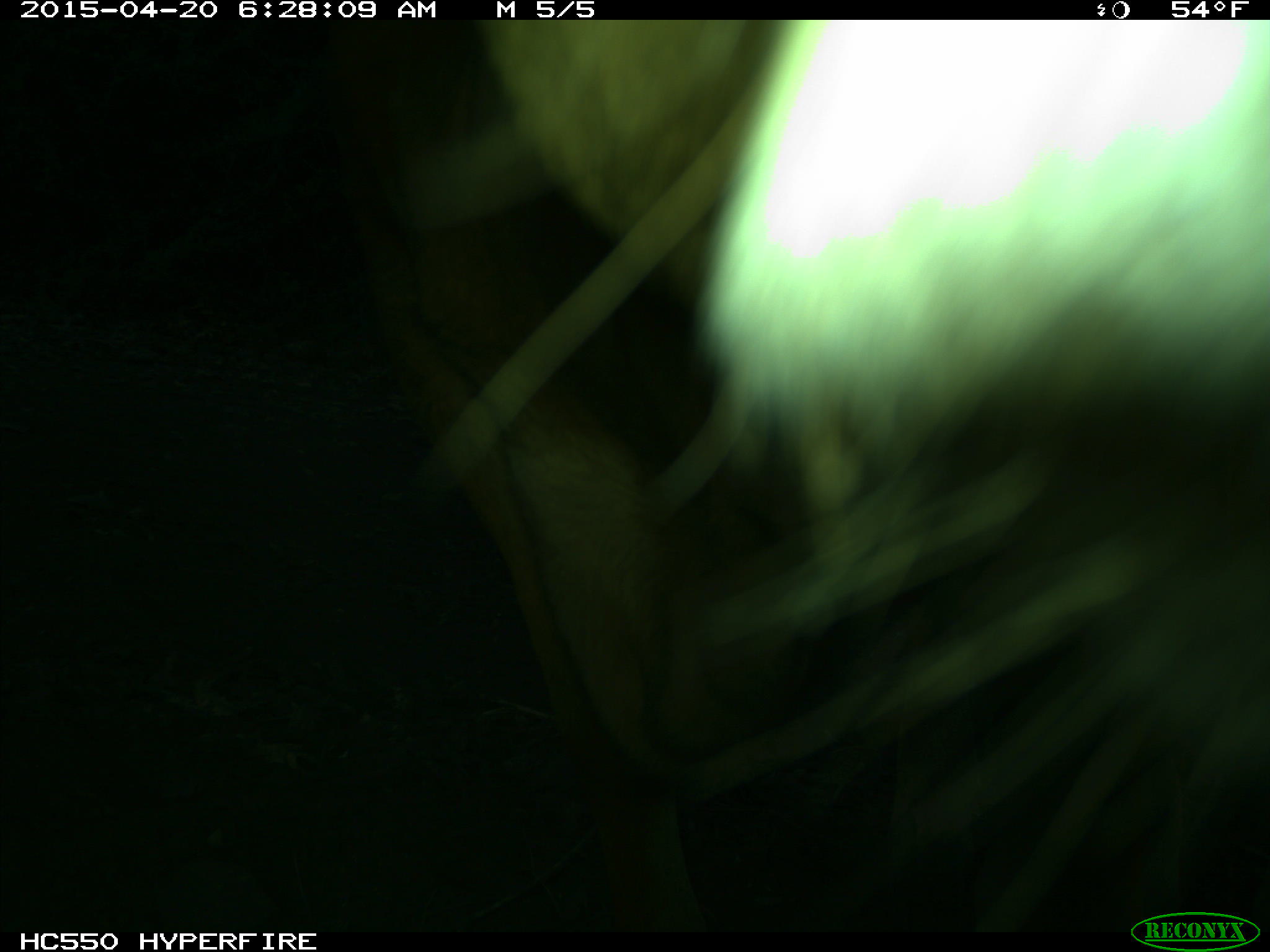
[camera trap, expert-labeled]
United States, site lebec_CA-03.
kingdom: Animalia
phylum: Chordata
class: Mammalia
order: Artiodactyla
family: Bovidae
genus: Bos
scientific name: Bos taurus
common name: domestic cow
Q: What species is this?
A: Bos taurus (domestic cow).